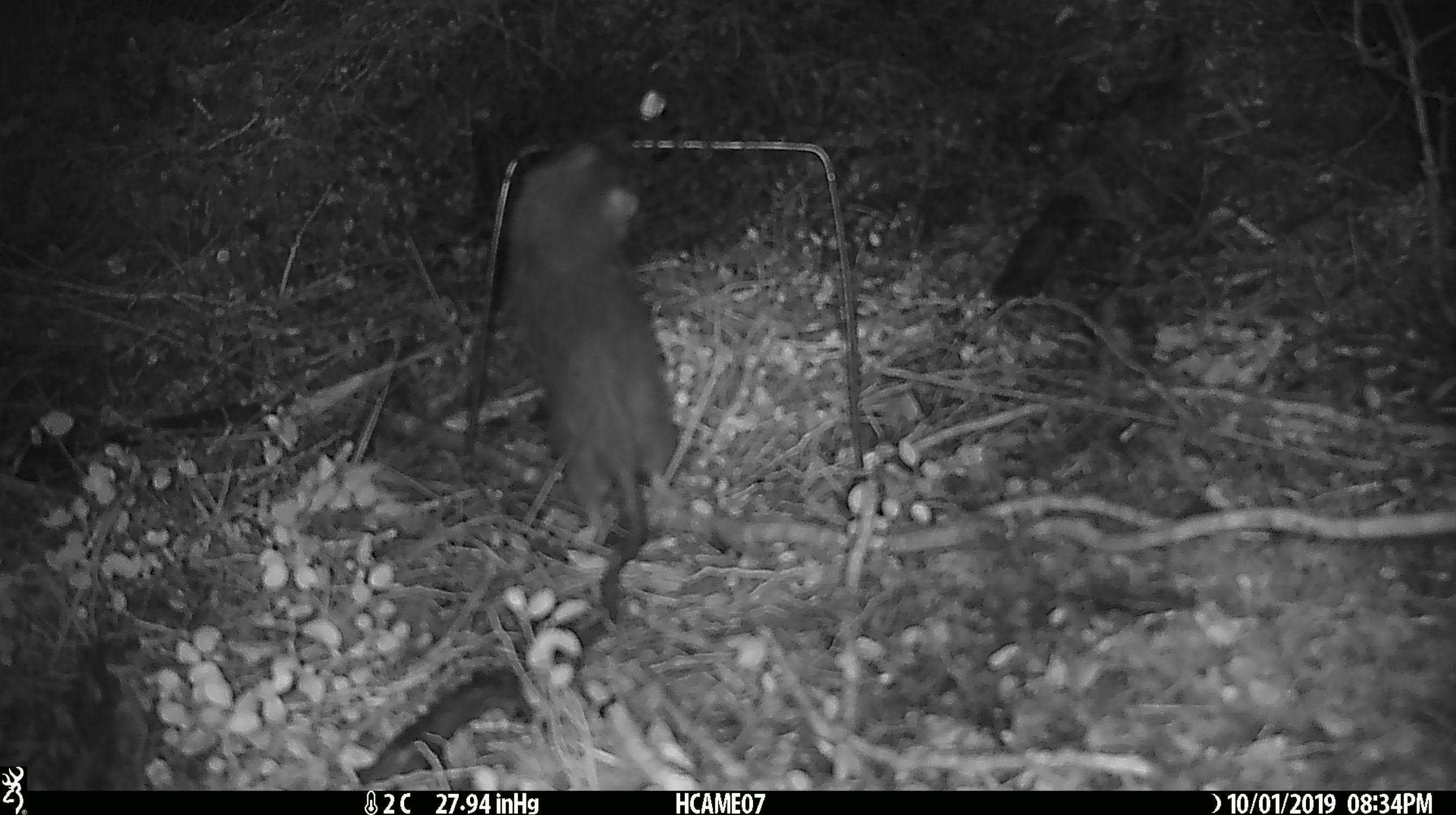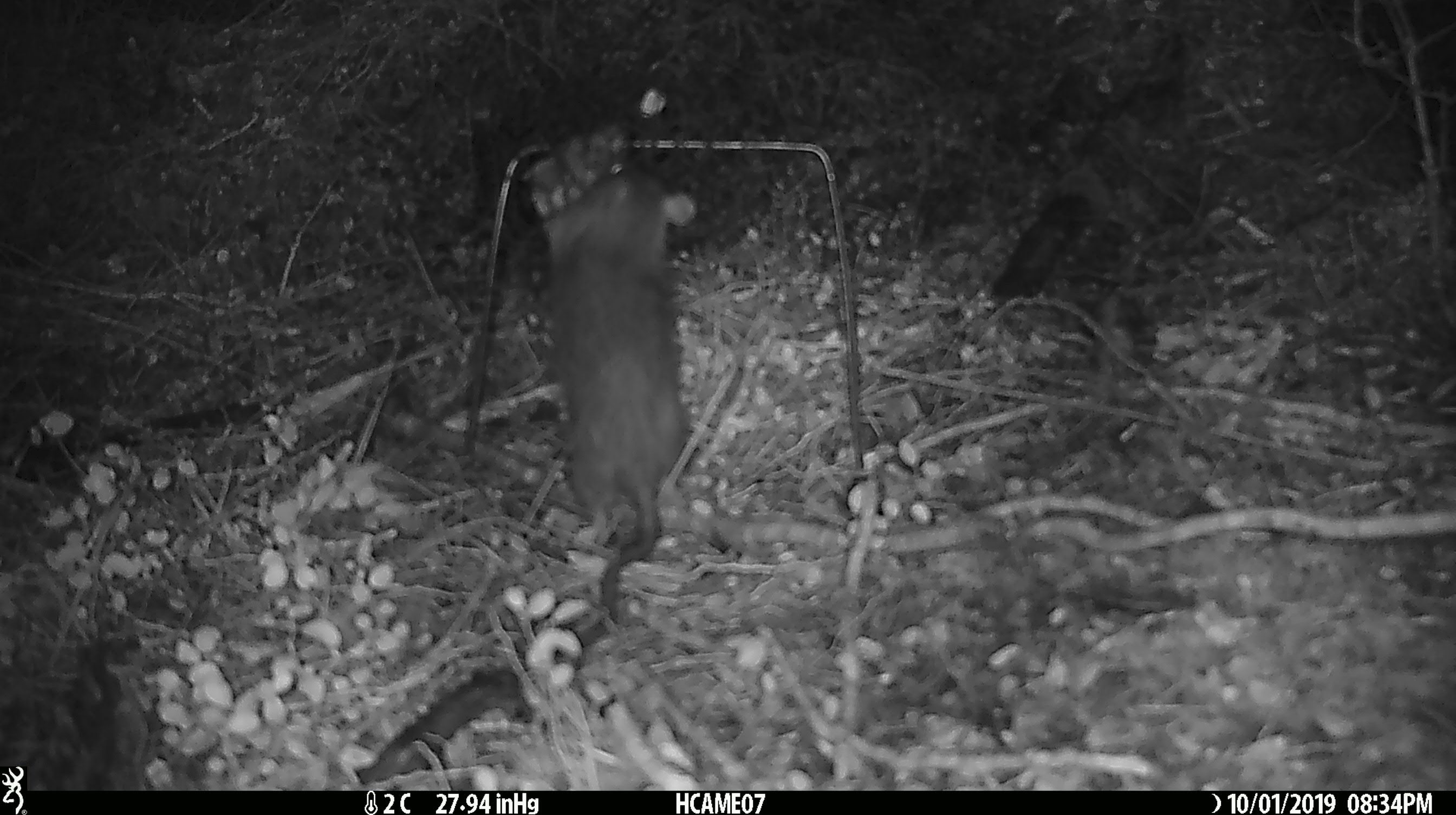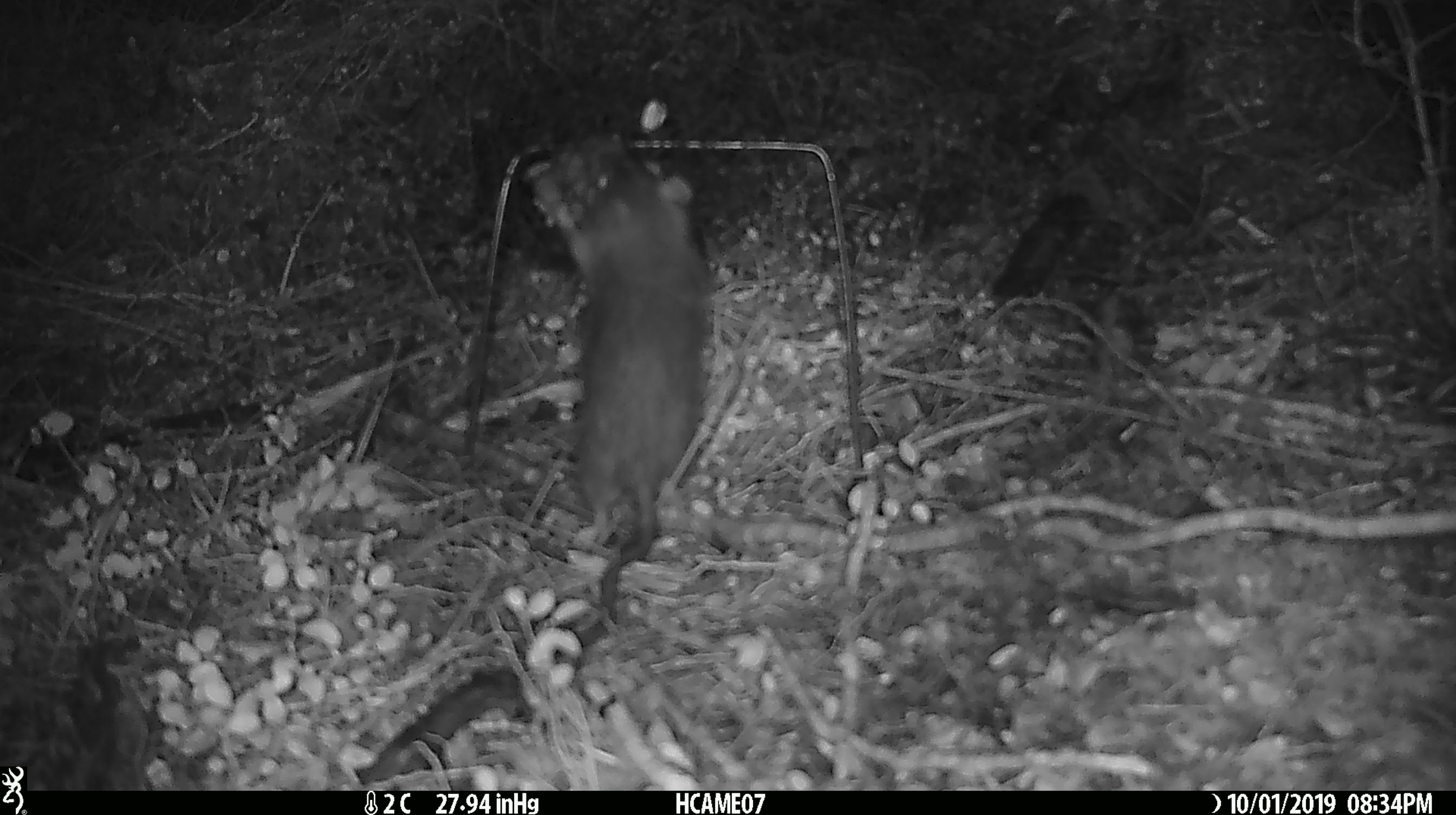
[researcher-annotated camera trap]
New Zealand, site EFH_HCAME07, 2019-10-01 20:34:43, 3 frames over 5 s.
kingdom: Animalia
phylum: Chordata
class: Mammalia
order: Rodentia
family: Muridae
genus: Rattus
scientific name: Rattus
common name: rat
Rat (Rattus).